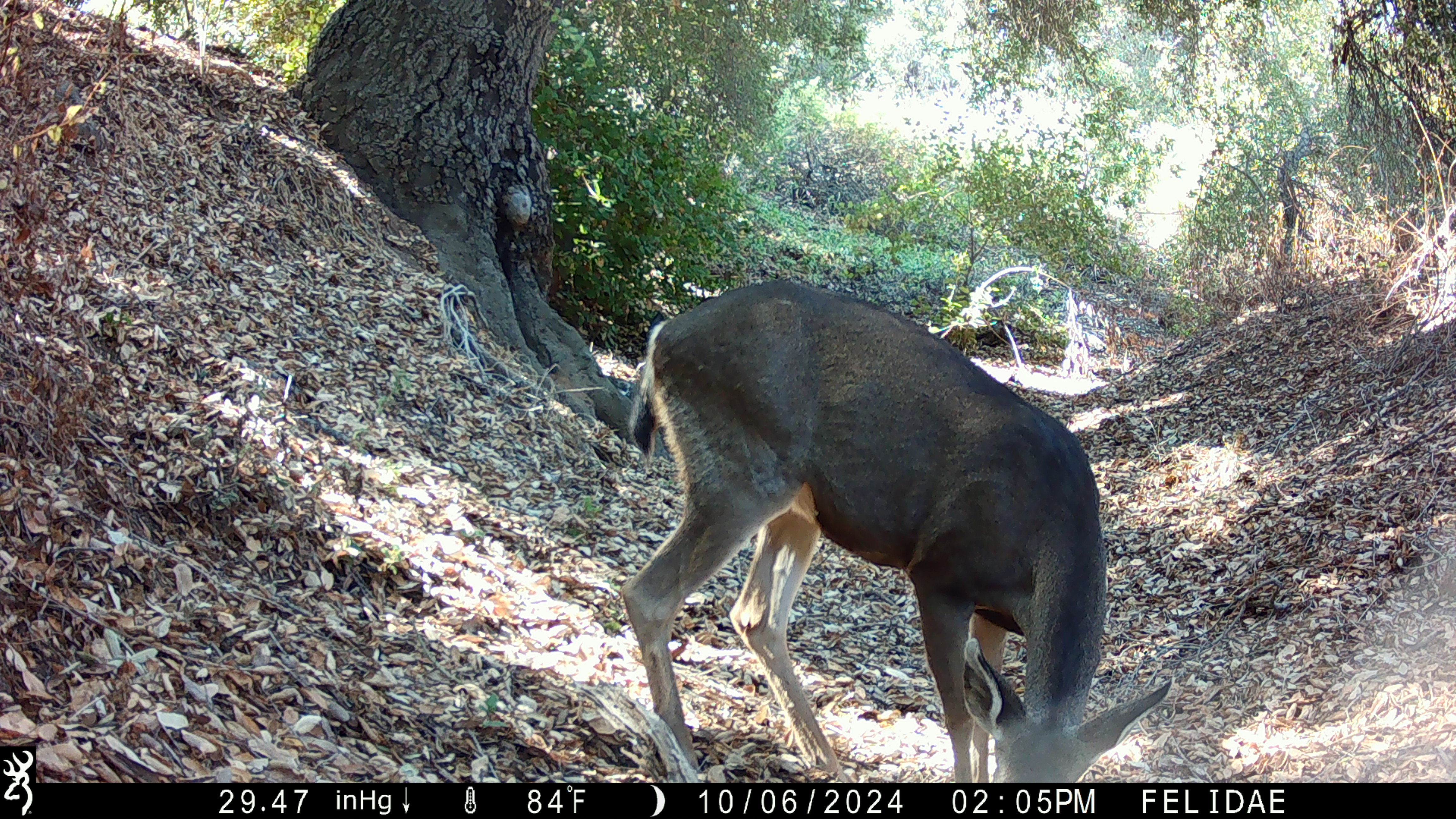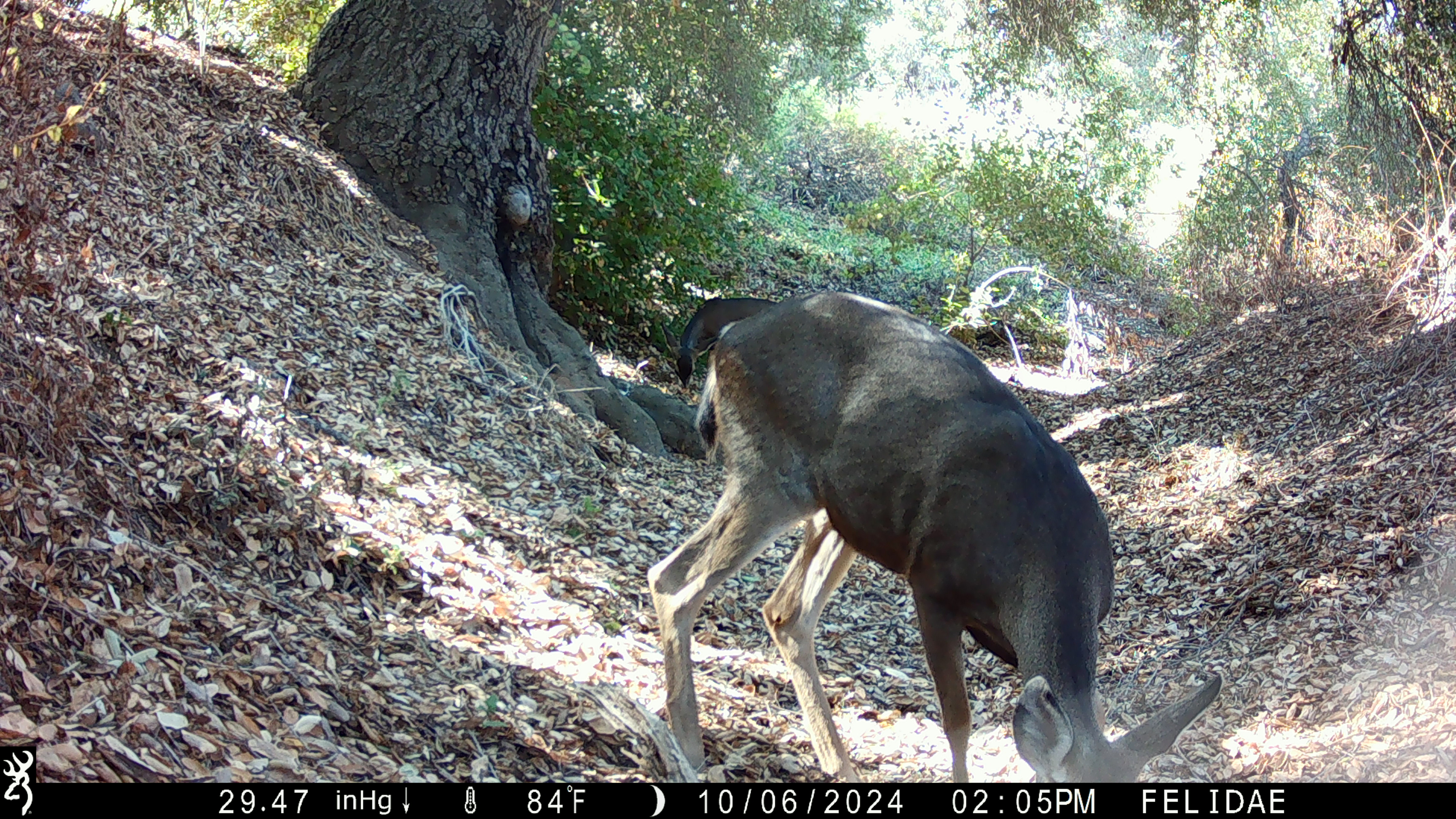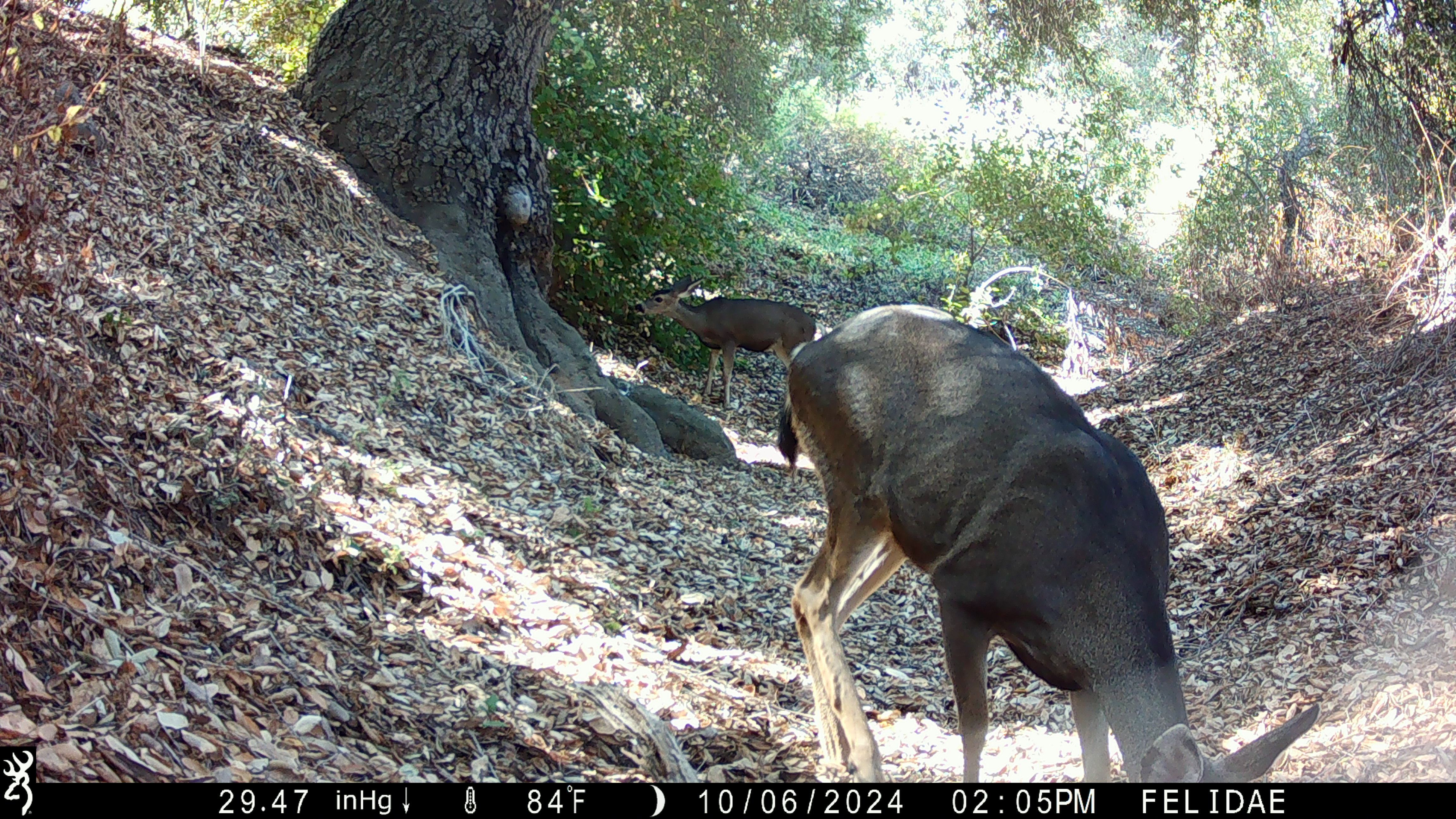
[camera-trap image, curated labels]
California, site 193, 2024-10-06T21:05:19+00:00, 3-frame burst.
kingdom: Animalia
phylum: Chordata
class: Mammalia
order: Artiodactyla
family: Cervidae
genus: Odocoileus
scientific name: Odocoileus hemionus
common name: mule deer